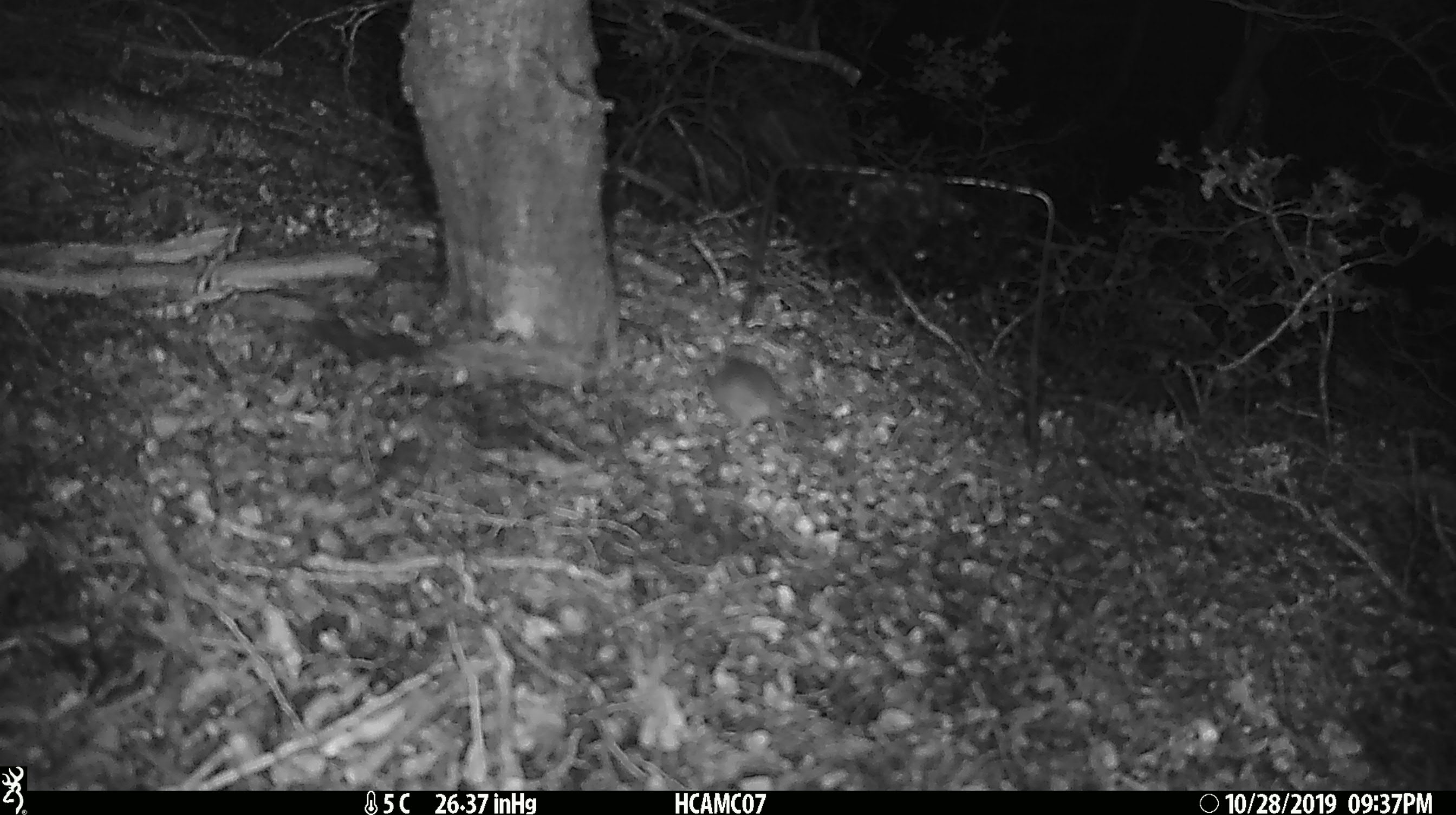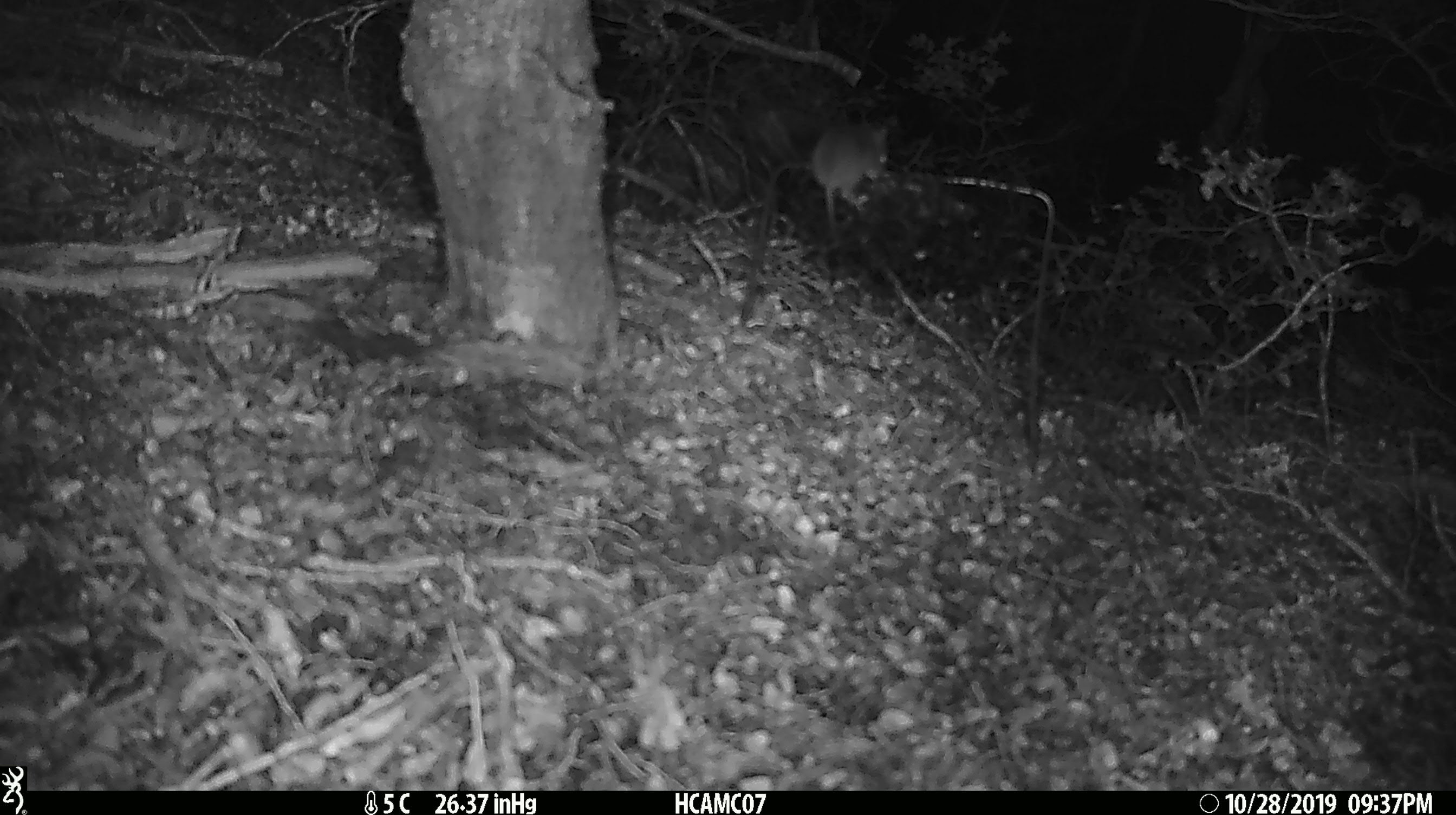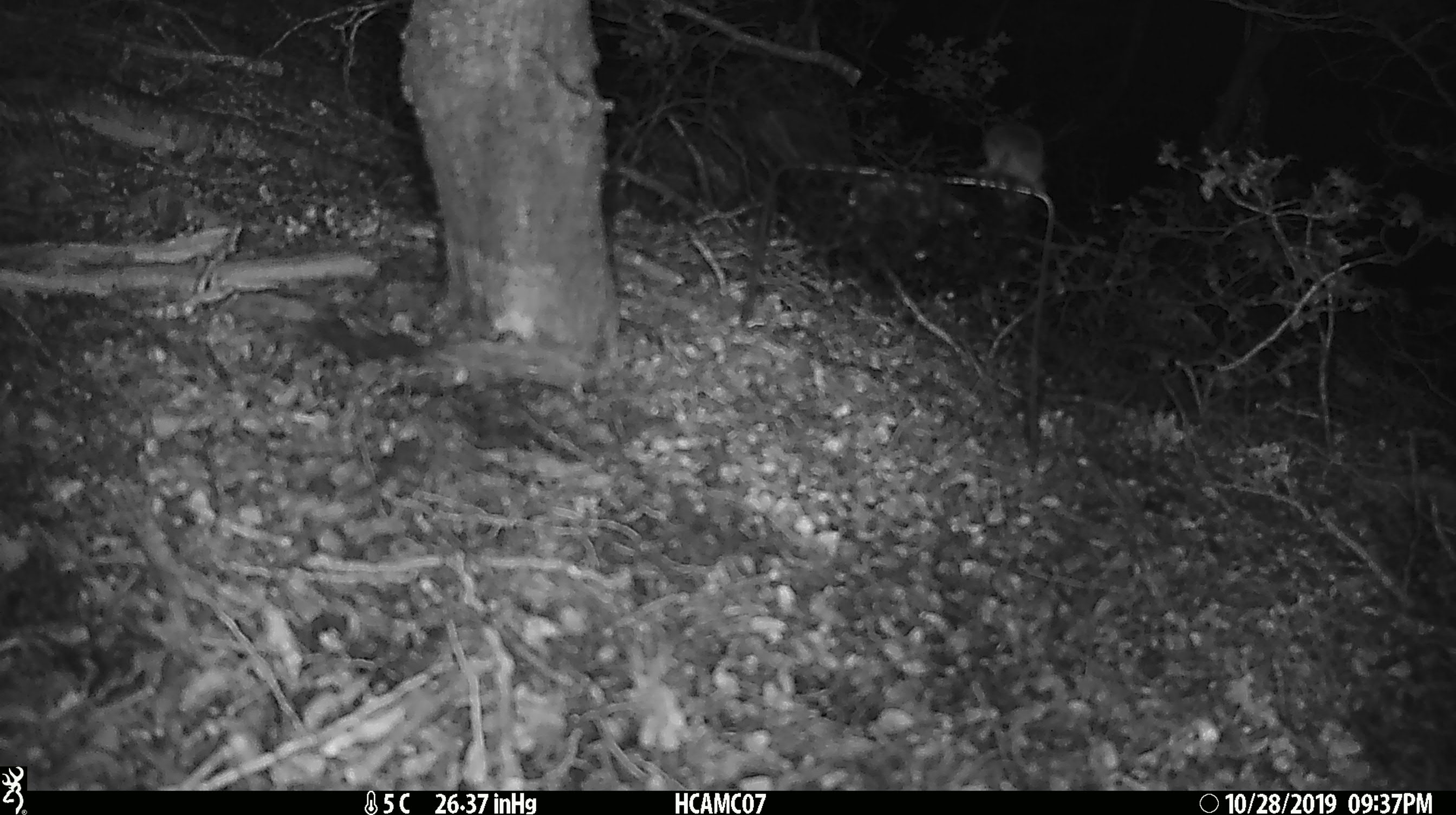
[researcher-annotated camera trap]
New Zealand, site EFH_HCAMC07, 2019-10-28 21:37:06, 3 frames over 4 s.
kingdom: Animalia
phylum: Chordata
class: Mammalia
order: Rodentia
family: Muridae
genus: Mus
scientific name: Mus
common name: mouse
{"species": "mouse (Mus)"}